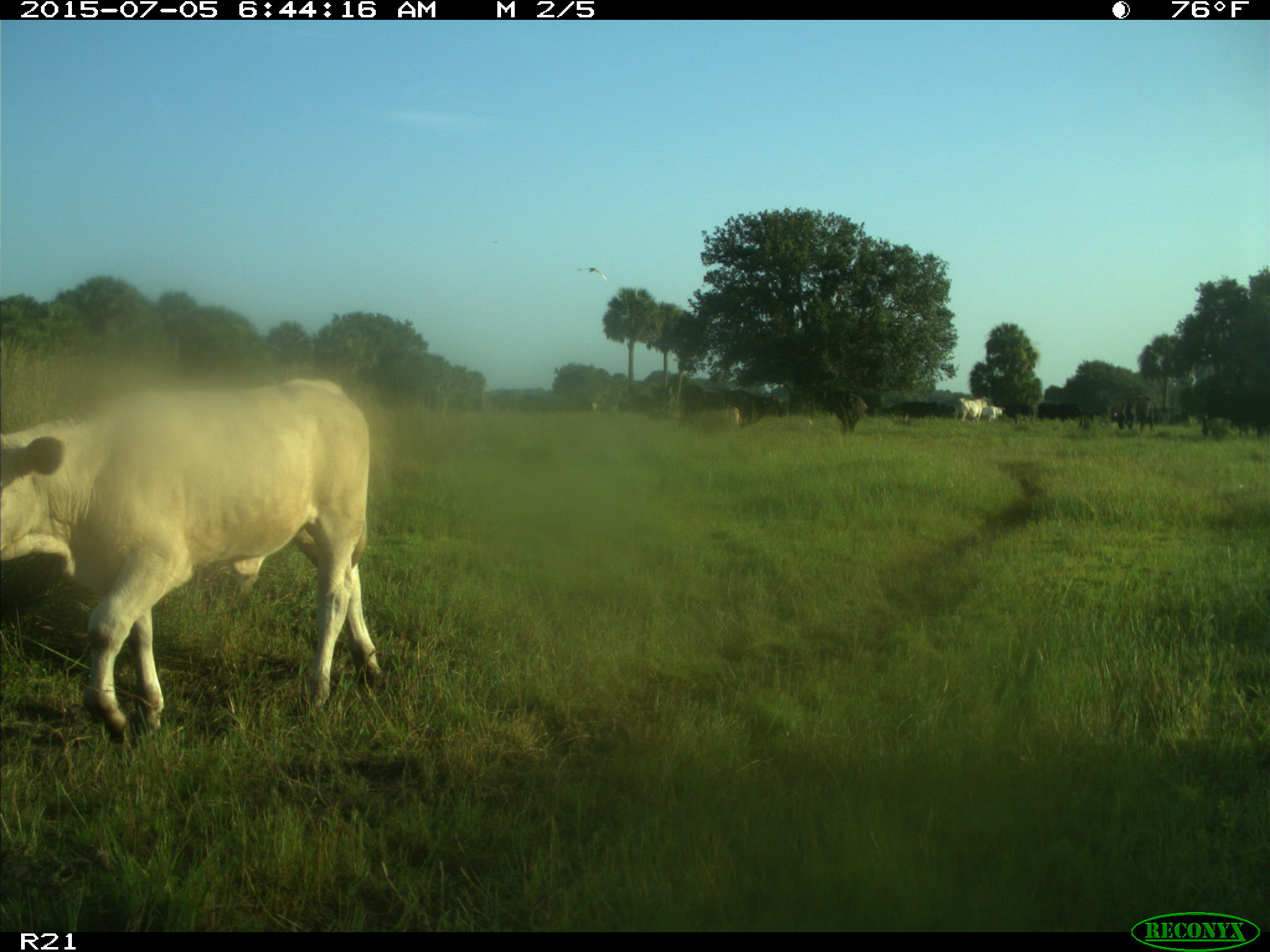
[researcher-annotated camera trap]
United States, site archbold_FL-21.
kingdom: Animalia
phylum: Chordata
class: Mammalia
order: Artiodactyla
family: Bovidae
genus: Bos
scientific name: Bos taurus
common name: domestic cow